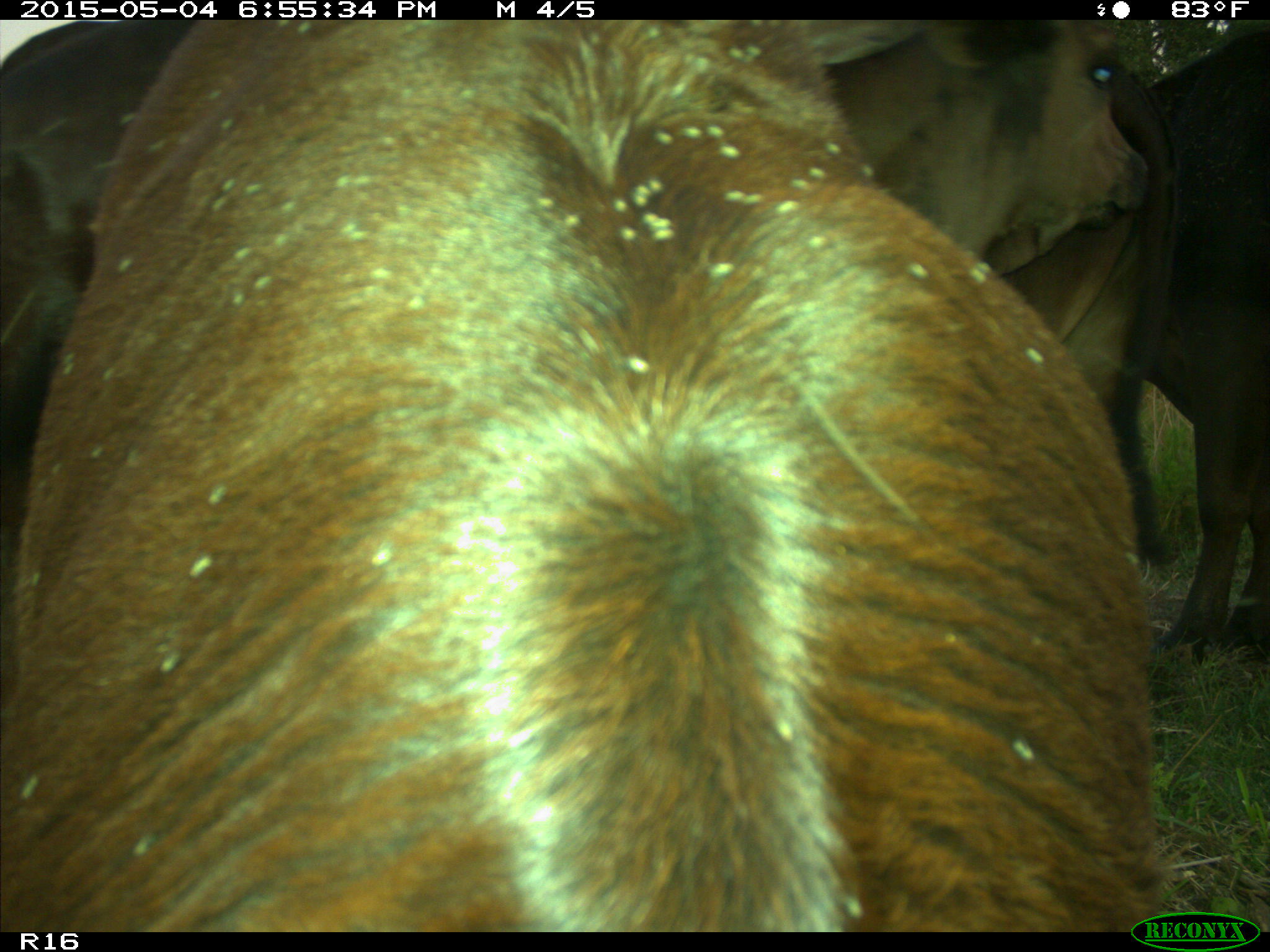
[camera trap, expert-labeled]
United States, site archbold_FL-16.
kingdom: Animalia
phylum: Chordata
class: Mammalia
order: Artiodactyla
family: Bovidae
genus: Bos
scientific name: Bos taurus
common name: domestic cow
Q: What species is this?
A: Bos taurus (domestic cow).